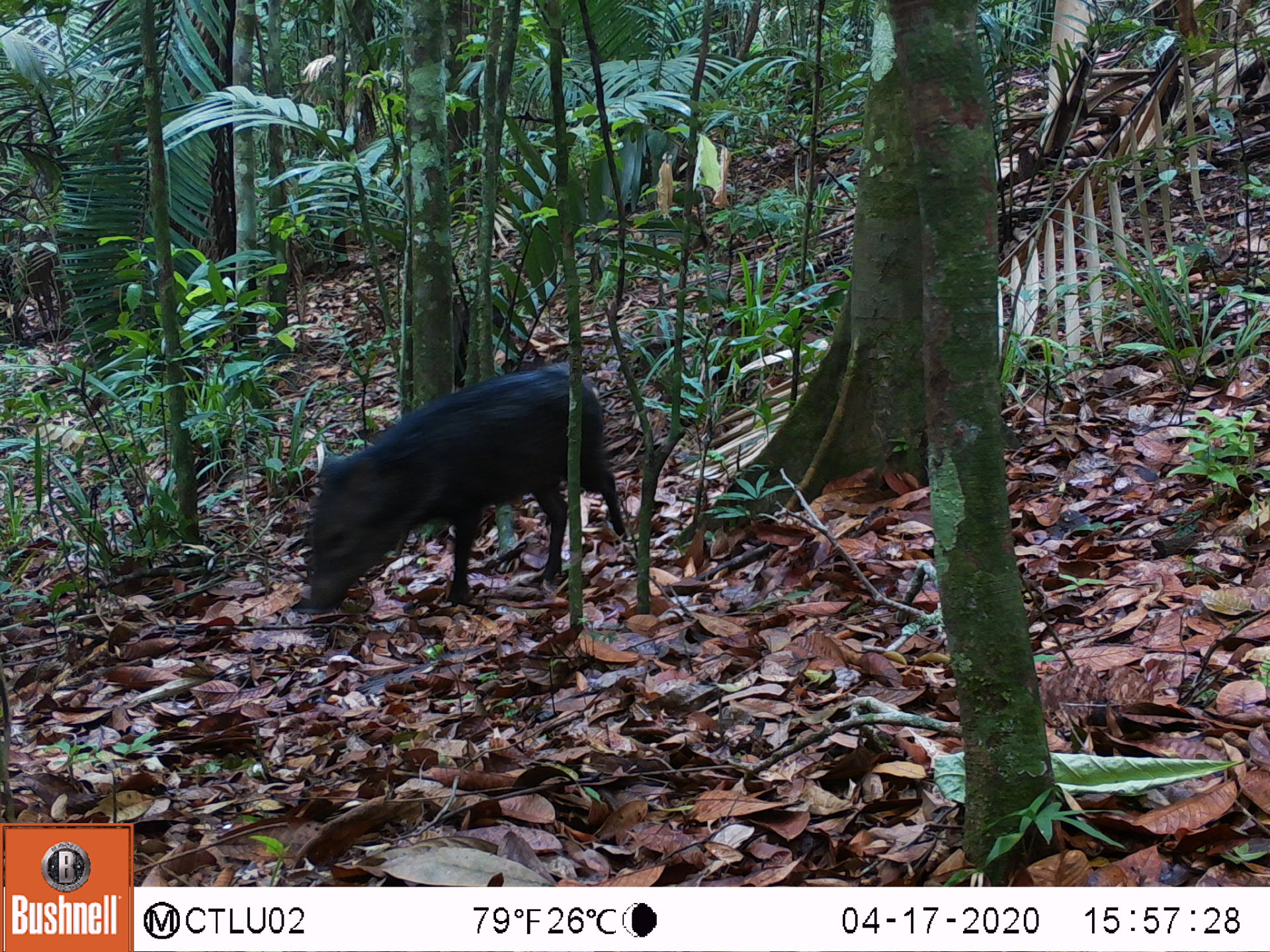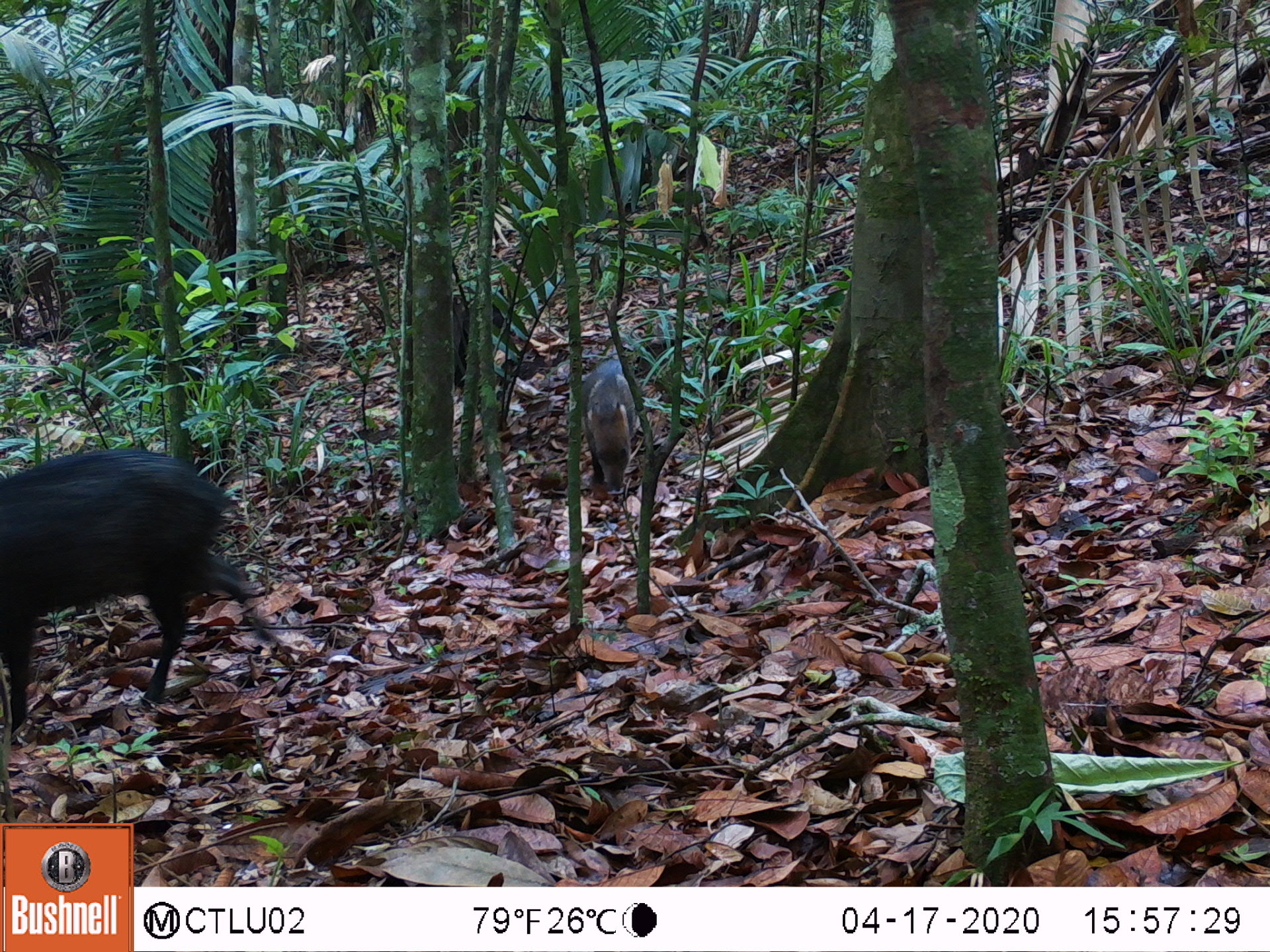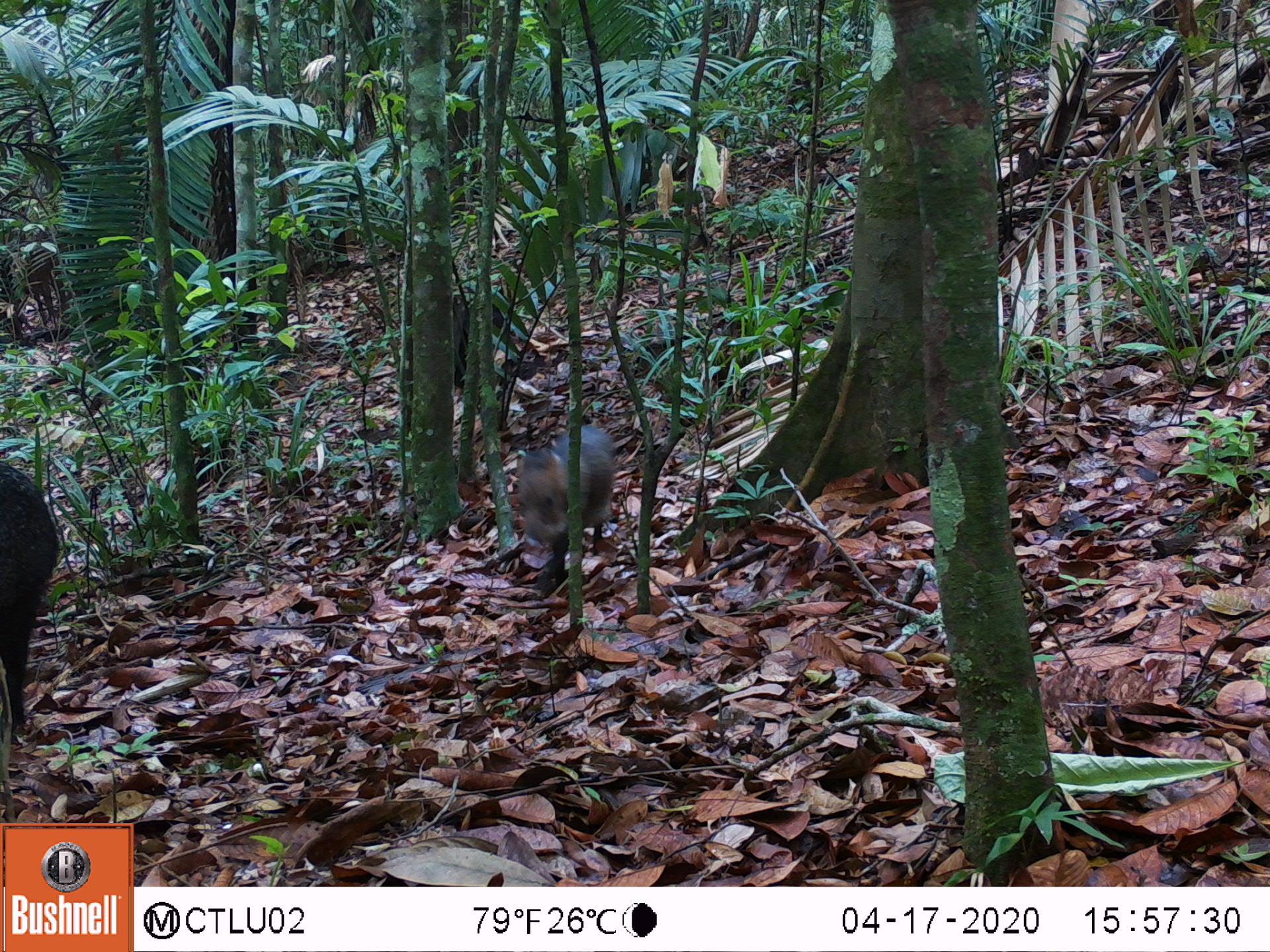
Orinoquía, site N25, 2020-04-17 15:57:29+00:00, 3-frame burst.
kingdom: Animalia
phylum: Chordata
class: Mammalia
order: Artiodactyla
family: Tayassuidae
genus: Pecari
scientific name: Pecari tajacu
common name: collared peccary